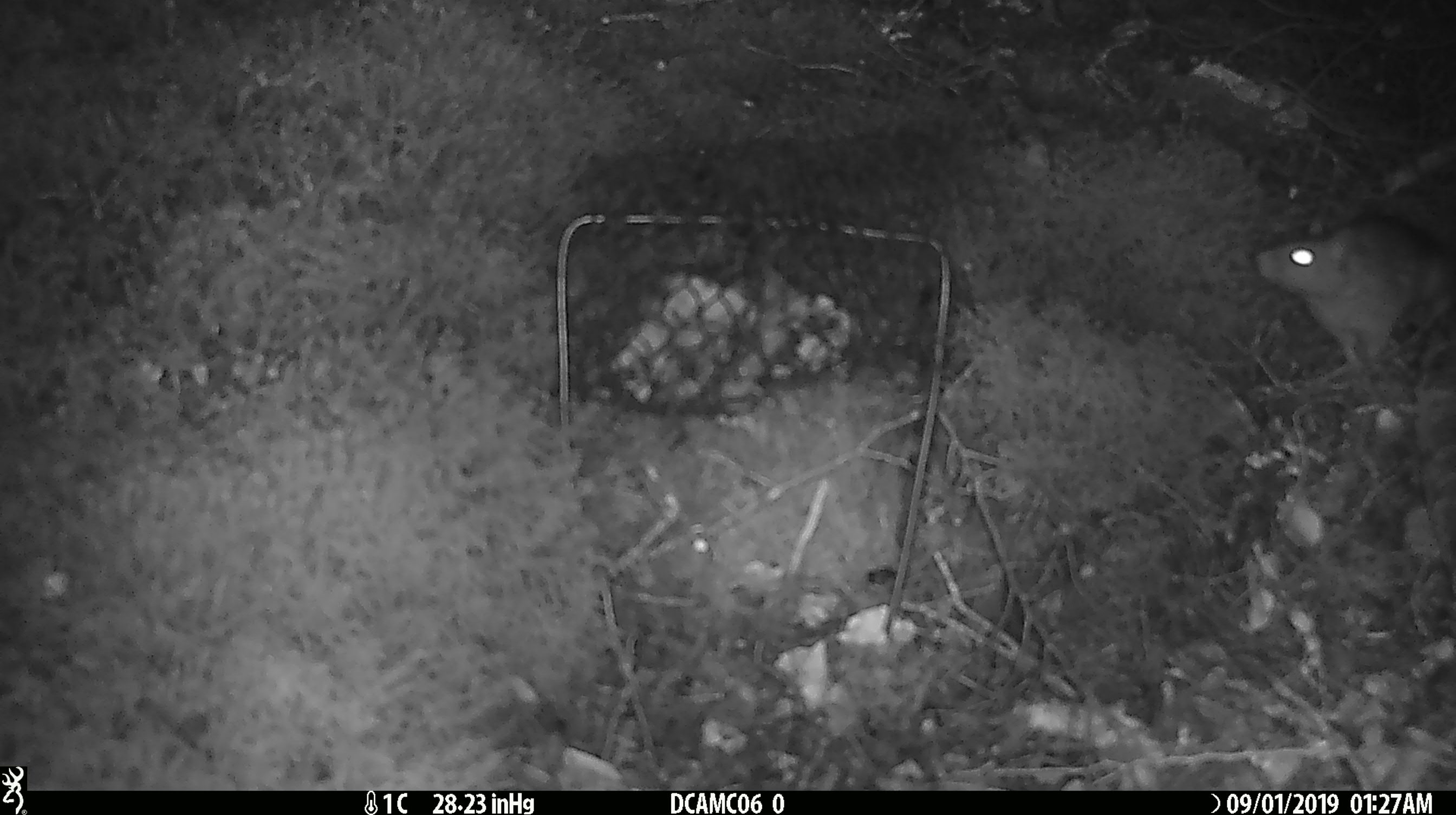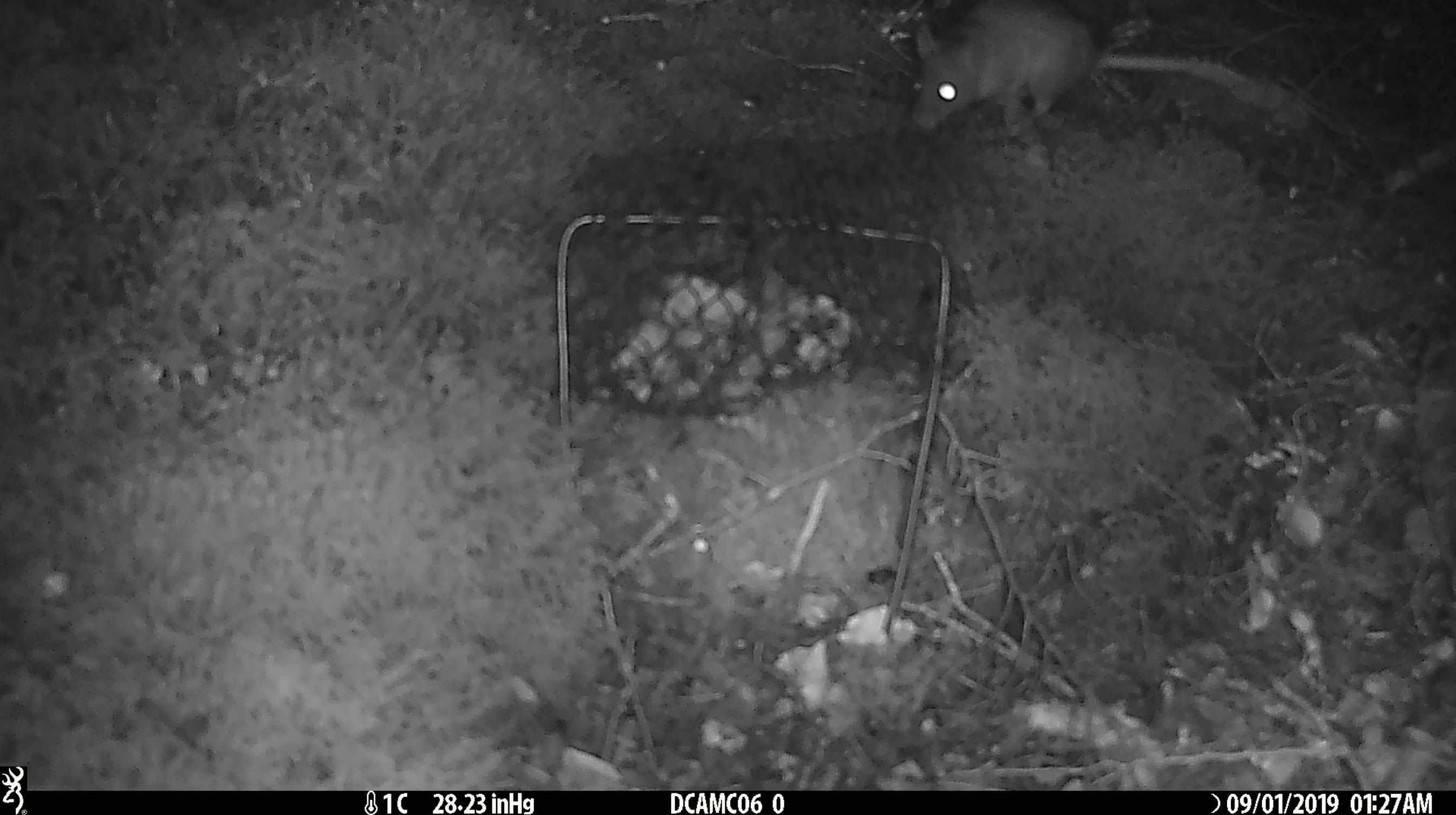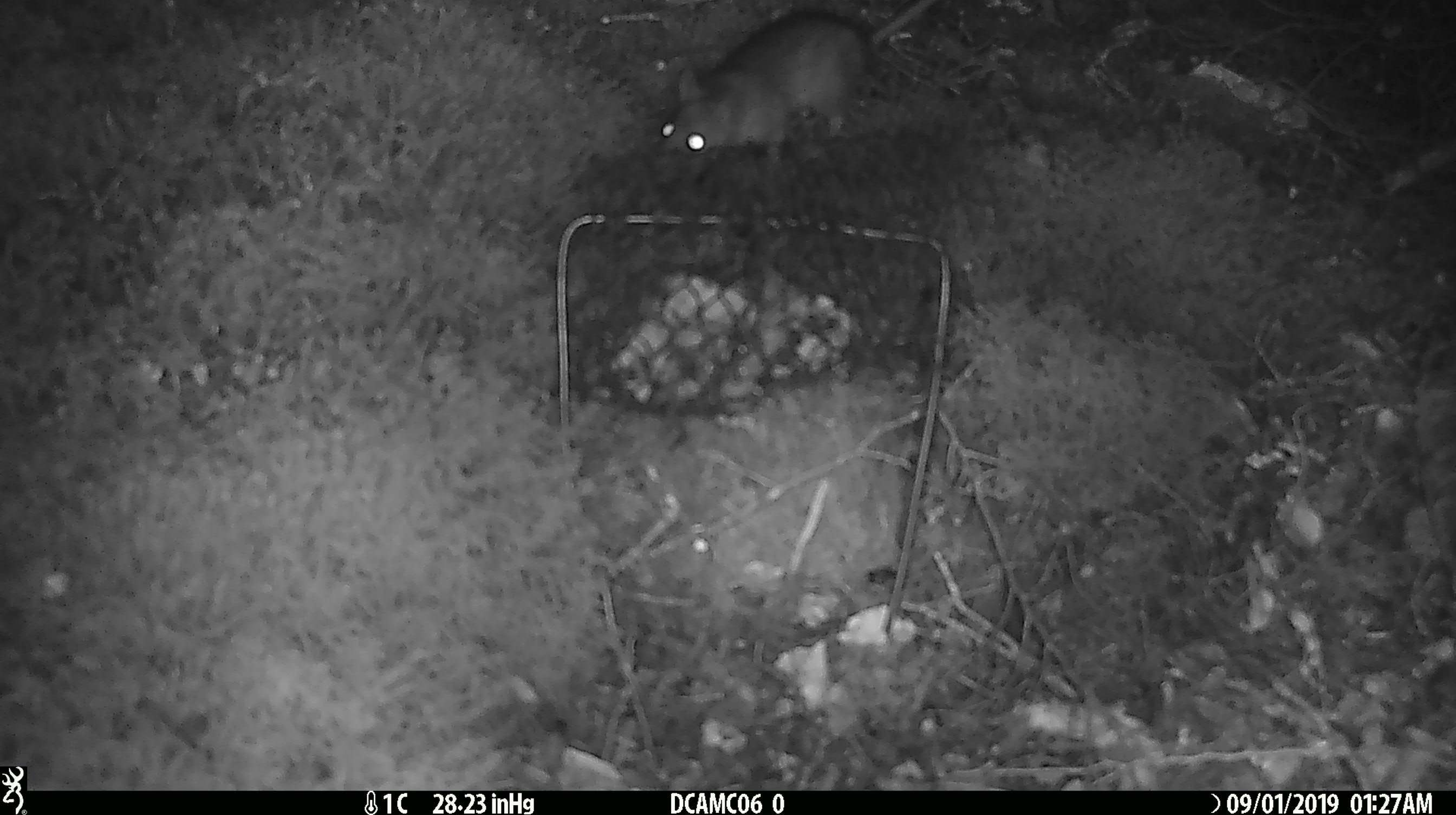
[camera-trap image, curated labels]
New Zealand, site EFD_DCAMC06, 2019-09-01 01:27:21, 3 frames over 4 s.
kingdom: Animalia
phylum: Chordata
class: Mammalia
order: Rodentia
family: Muridae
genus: Rattus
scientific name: Rattus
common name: rat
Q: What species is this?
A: Rat (Rattus).